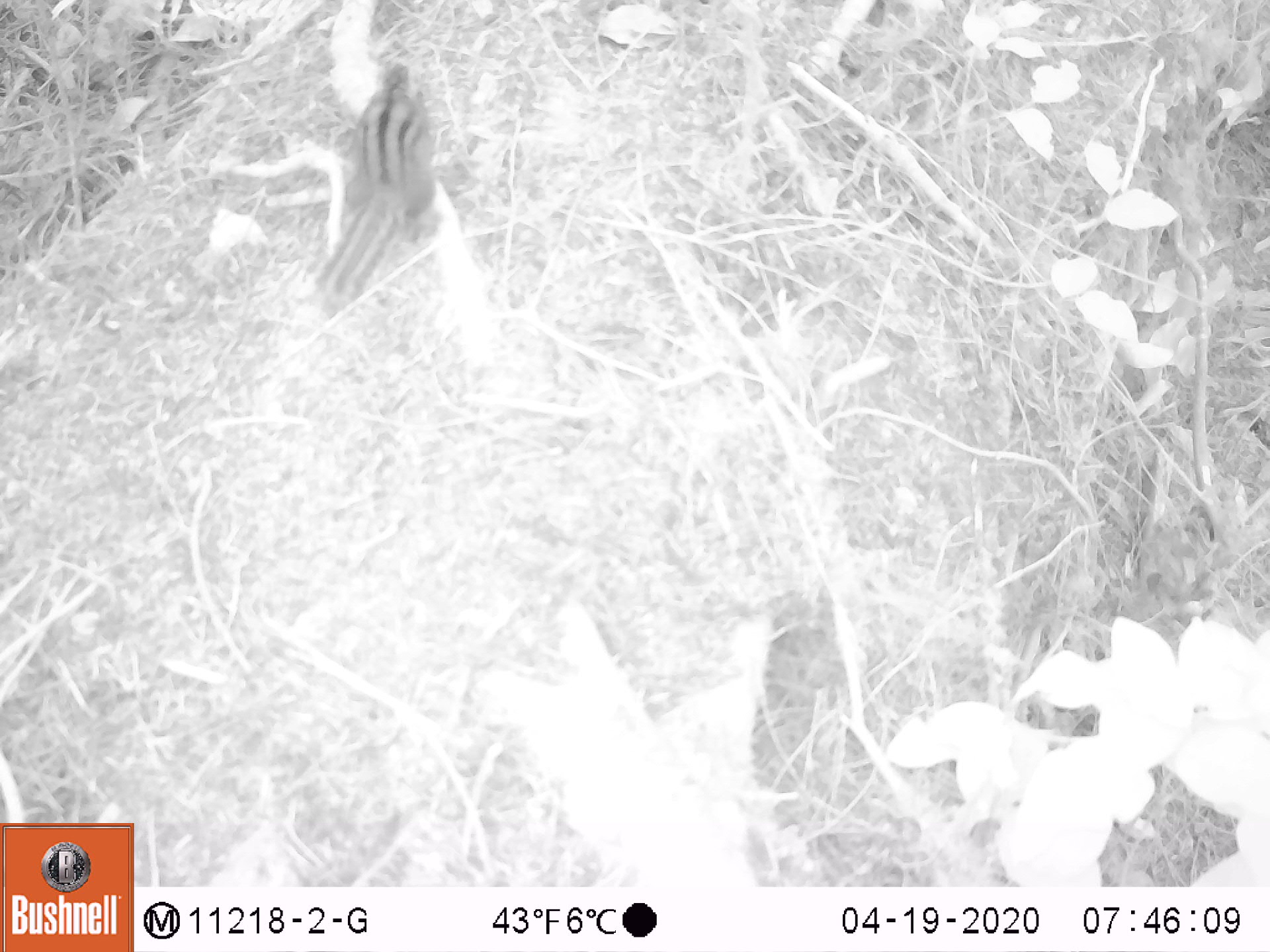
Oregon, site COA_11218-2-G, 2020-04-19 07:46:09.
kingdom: Animalia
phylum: Chordata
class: Mammalia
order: Rodentia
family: Sciuridae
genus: Neotamias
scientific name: Neotamias townsendii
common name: townsend's chipmunk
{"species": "townsend's chipmunk (Neotamias townsendii)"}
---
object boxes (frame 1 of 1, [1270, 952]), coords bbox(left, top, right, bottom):
townsend's chipmunk: bbox(311, 52, 447, 318)